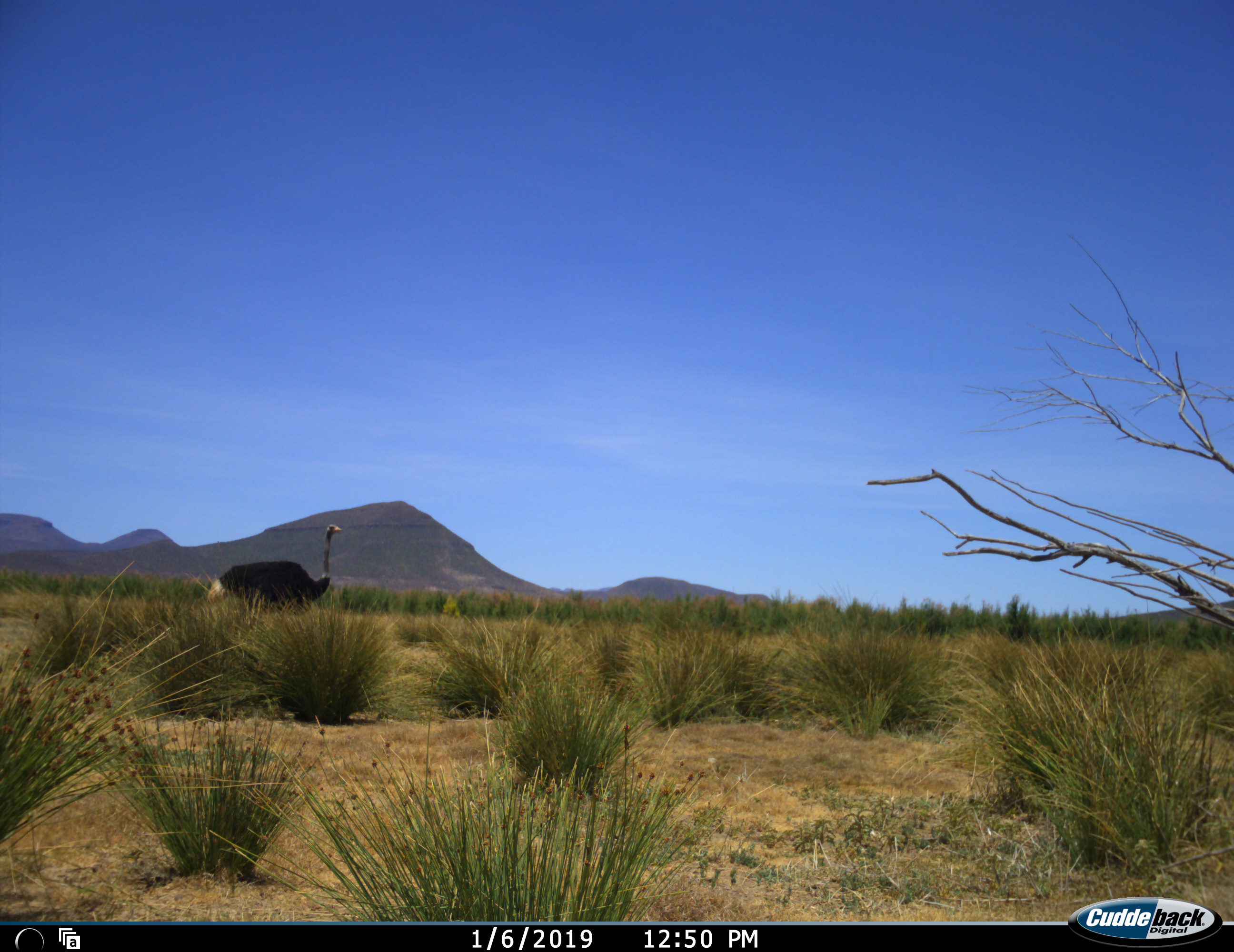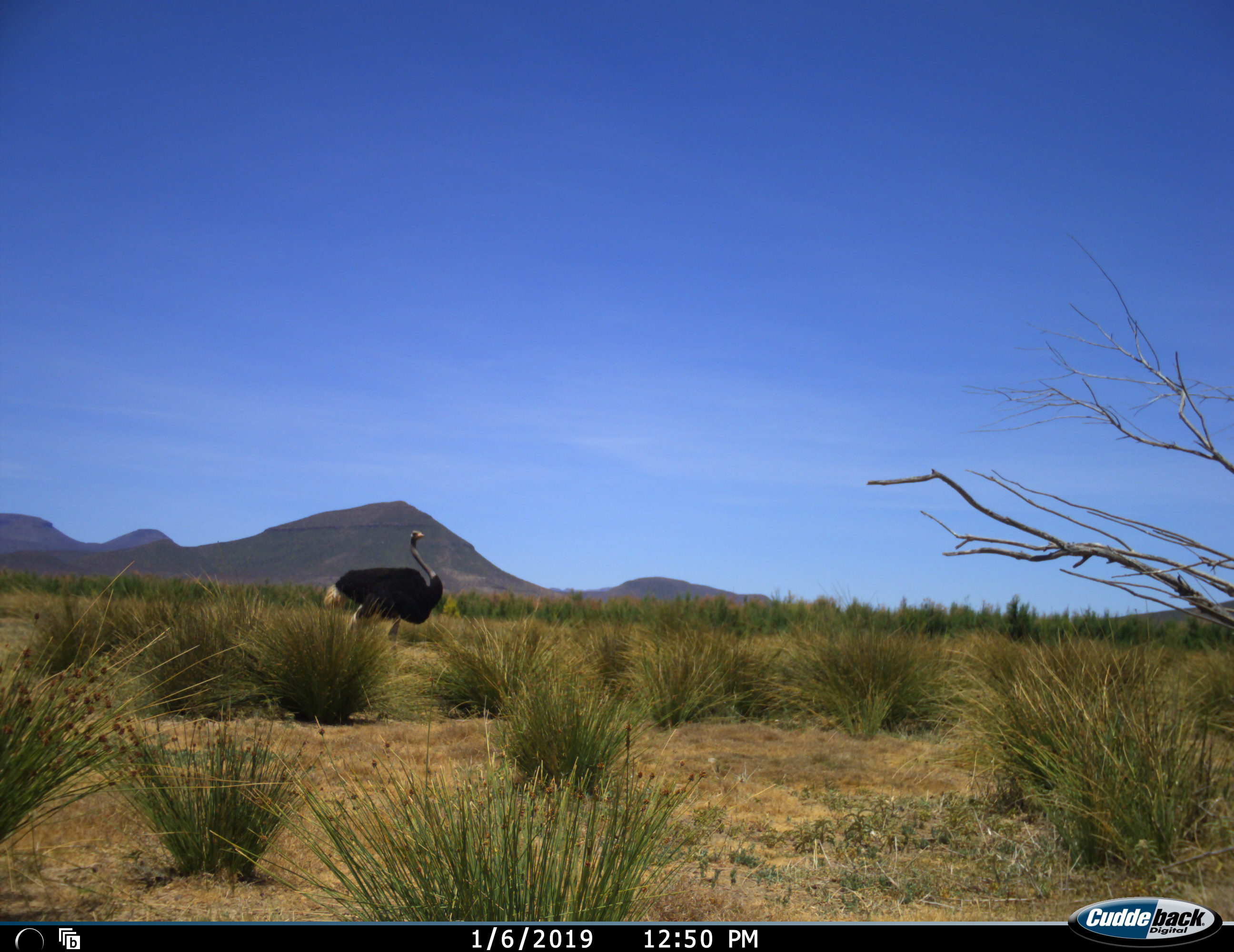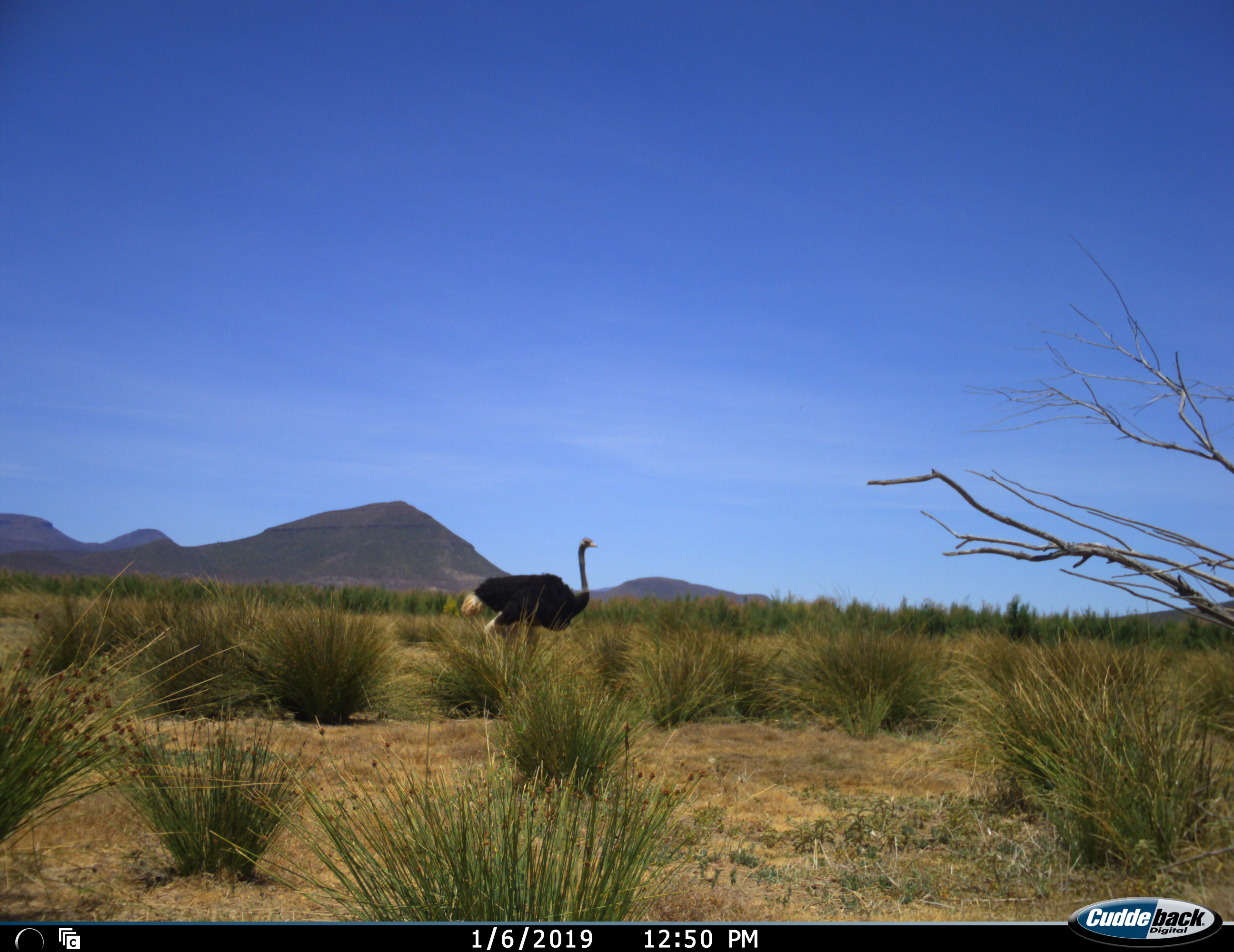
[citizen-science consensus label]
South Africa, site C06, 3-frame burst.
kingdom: Animalia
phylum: Chordata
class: Aves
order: Struthioniformes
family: Struthionidae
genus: Struthio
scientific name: Struthio camelus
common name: ostrich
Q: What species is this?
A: Ostrich (Struthio camelus).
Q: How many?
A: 1.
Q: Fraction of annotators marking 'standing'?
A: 20%.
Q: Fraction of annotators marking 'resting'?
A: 0%.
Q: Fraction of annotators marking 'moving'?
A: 80%.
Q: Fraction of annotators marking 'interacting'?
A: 0%.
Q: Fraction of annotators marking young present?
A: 0%.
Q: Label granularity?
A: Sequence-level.